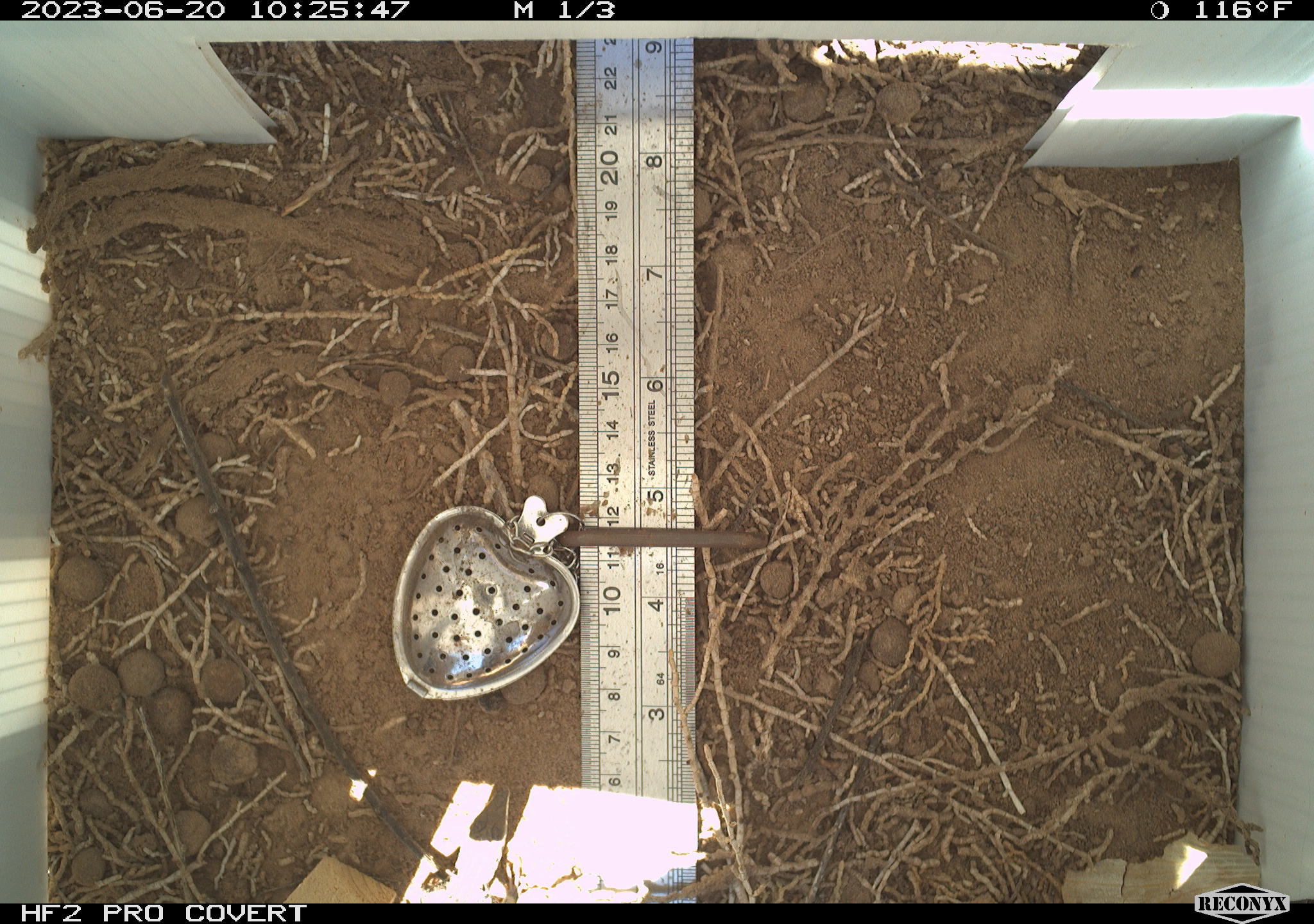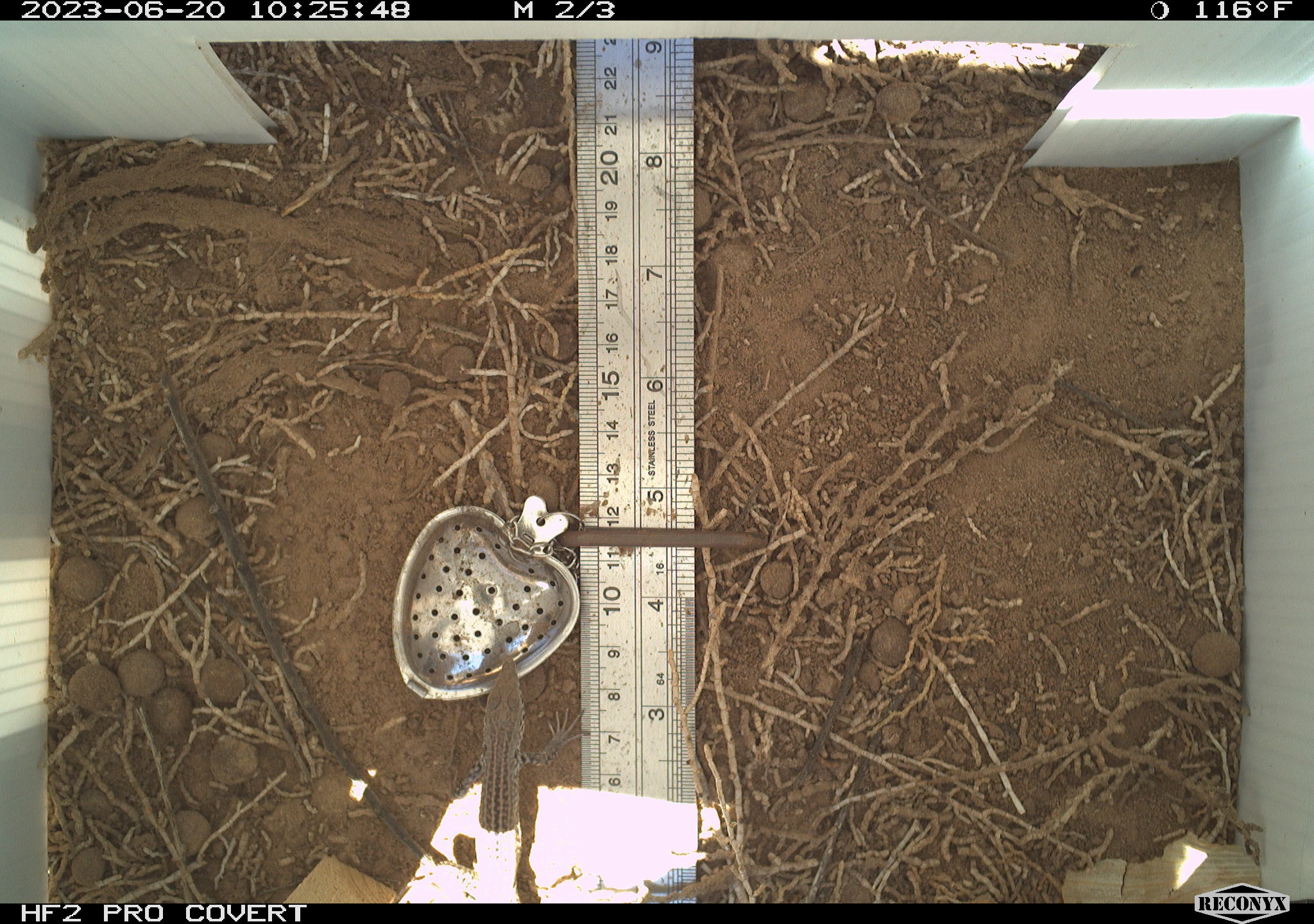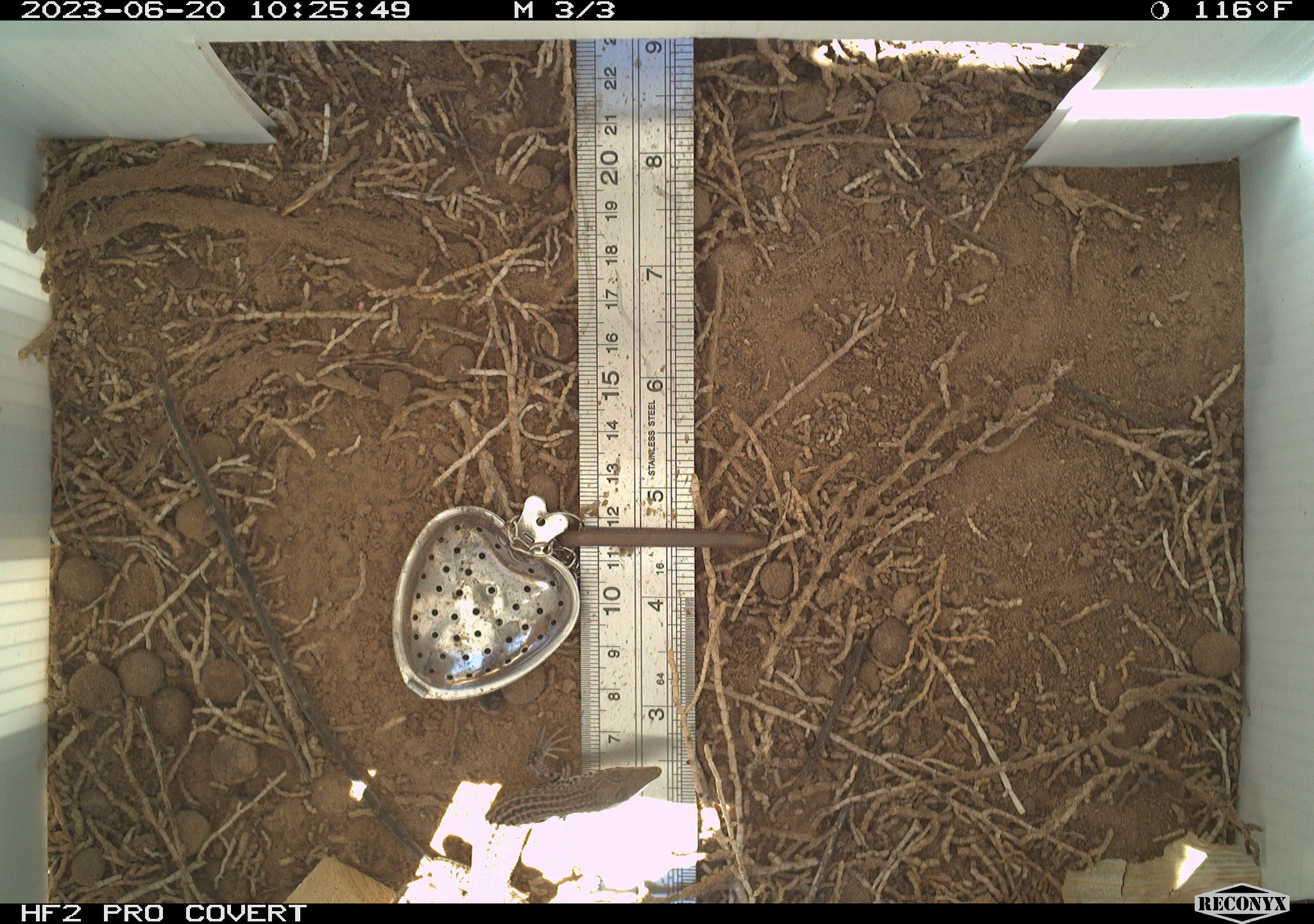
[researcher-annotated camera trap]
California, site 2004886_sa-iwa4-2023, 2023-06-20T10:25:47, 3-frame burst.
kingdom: Animalia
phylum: Chordata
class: Reptilia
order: Squamata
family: Teiidae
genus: Aspidoscelis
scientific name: Aspidoscelis tigris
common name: western whiptail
Western whiptail (Aspidoscelis tigris).